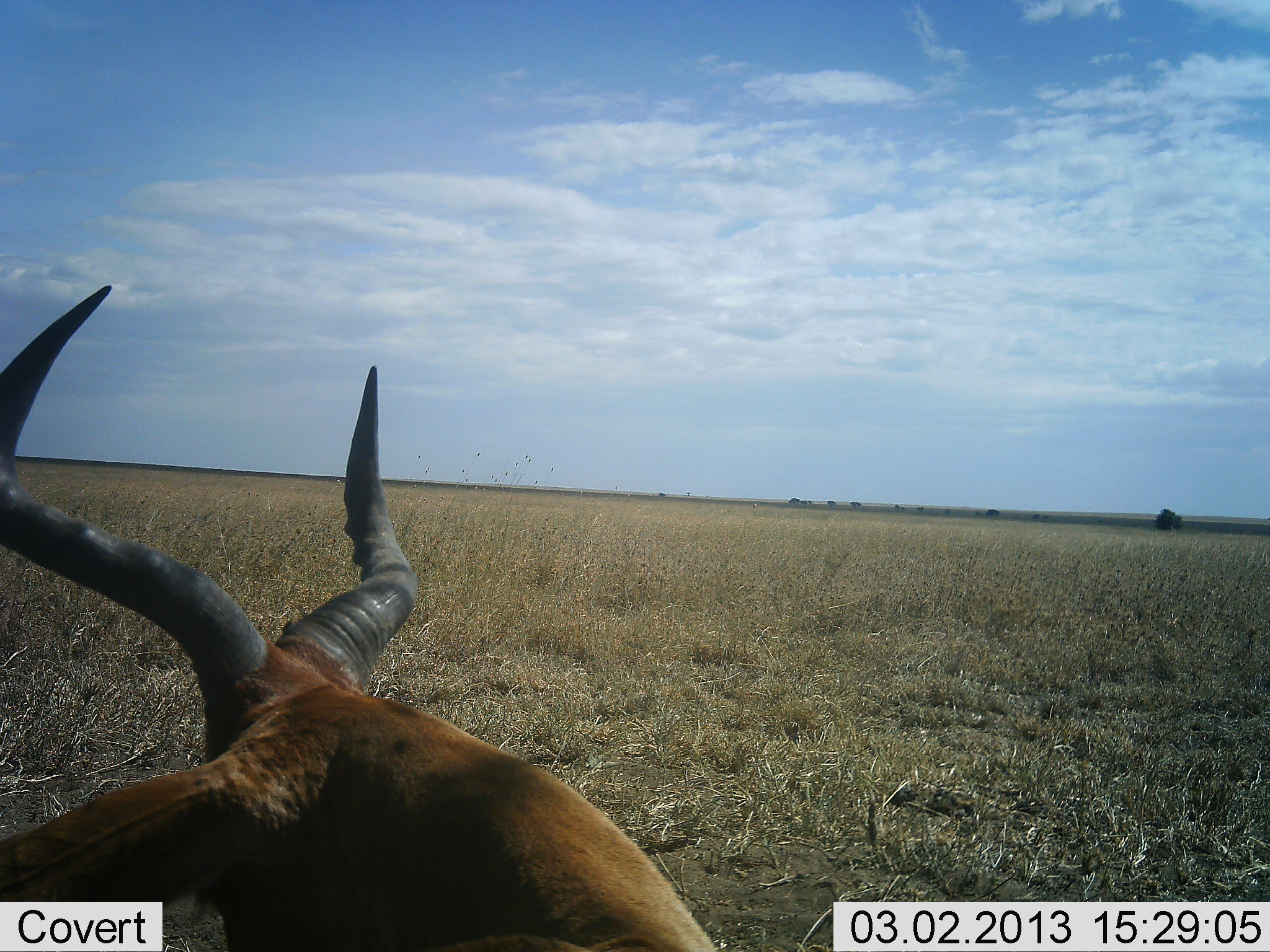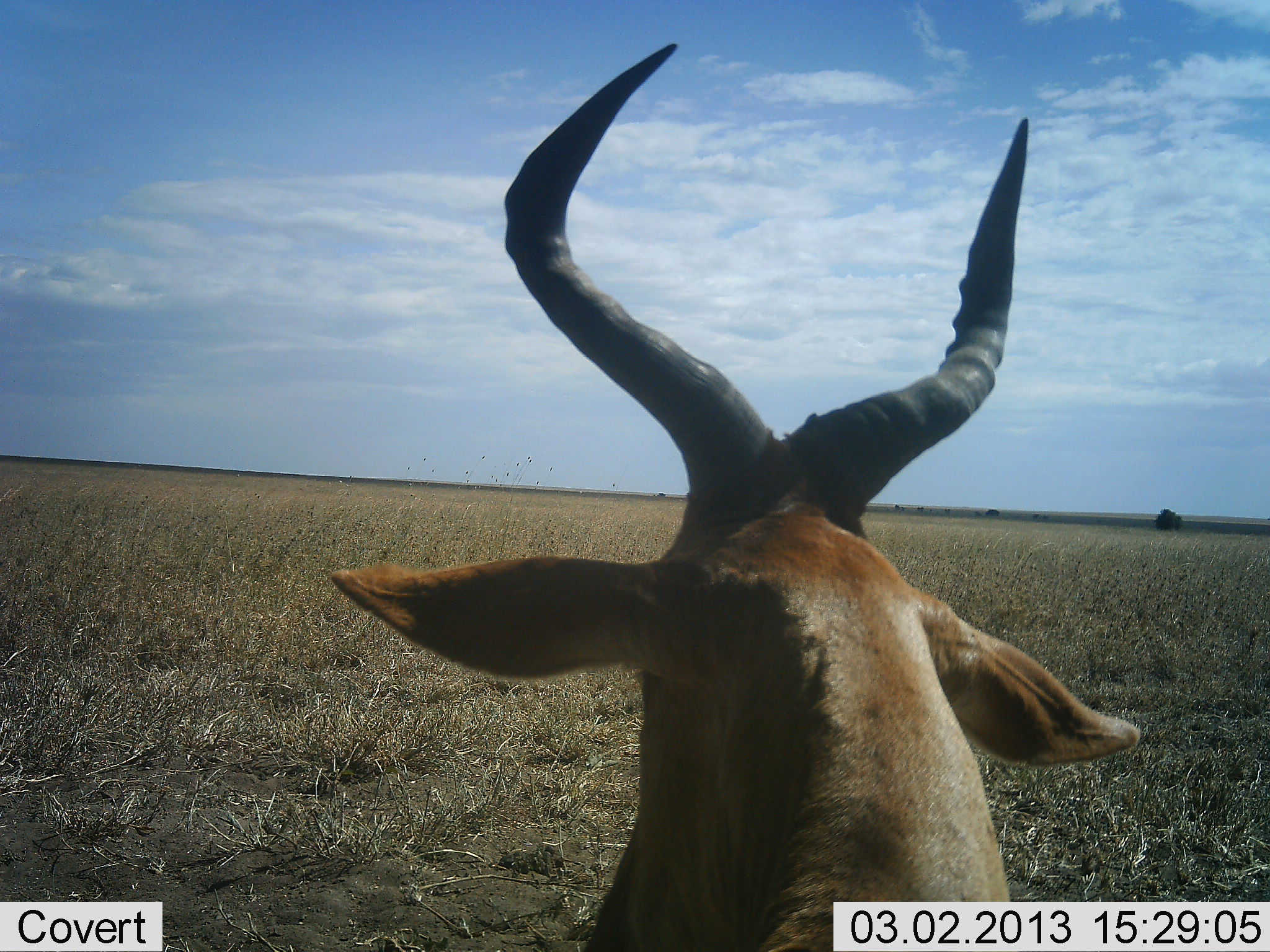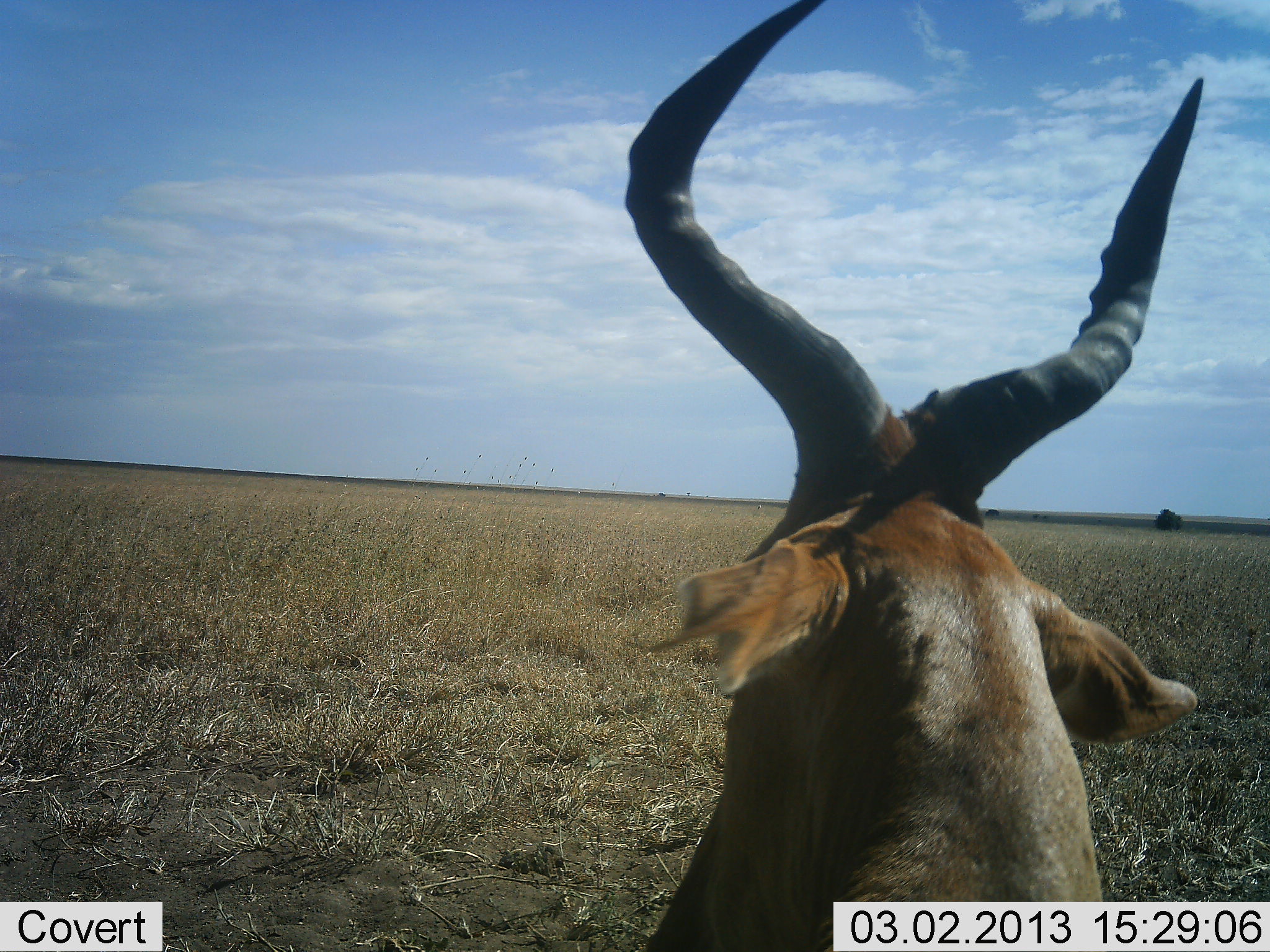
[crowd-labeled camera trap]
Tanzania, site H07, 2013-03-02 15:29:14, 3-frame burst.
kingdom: Animalia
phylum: Chordata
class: Mammalia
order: Artiodactyla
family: Bovidae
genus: Alcelaphus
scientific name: Alcelaphus buselaphus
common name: hartebeest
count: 1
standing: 64%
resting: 16%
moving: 28%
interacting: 0%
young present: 0%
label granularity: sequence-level